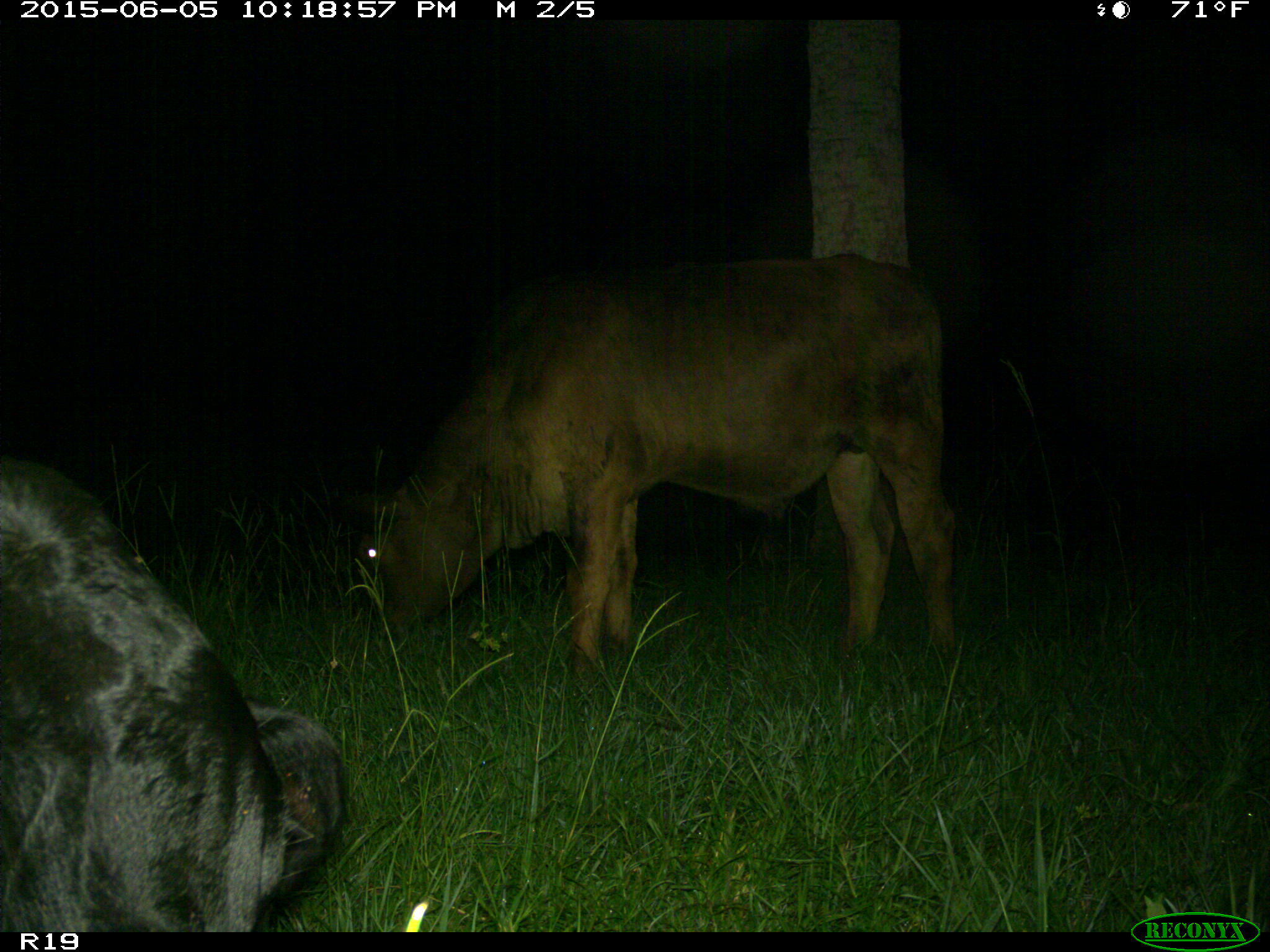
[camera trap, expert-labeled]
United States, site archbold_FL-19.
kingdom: Animalia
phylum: Chordata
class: Mammalia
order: Artiodactyla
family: Bovidae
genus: Bos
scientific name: Bos taurus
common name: domestic cow